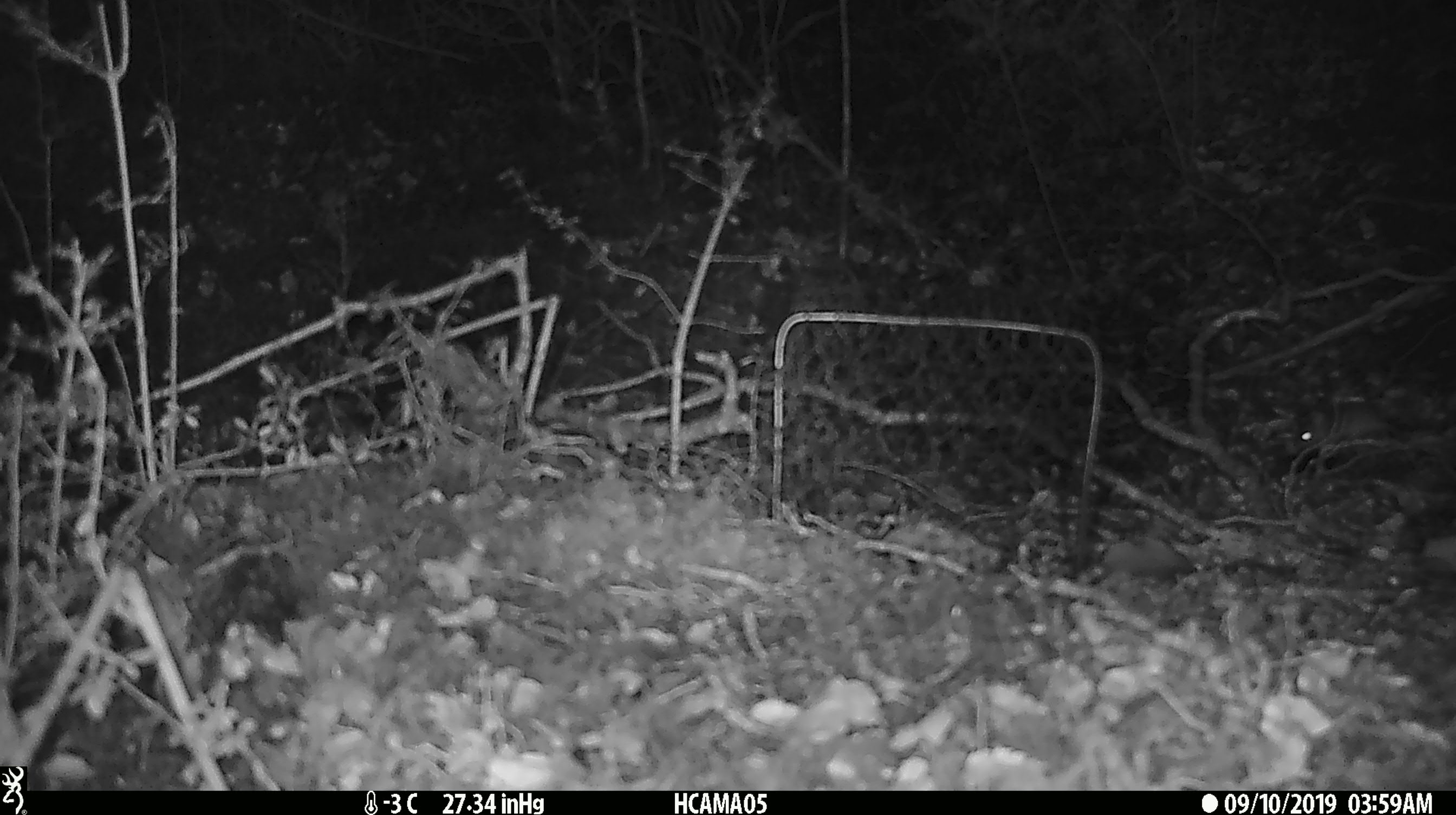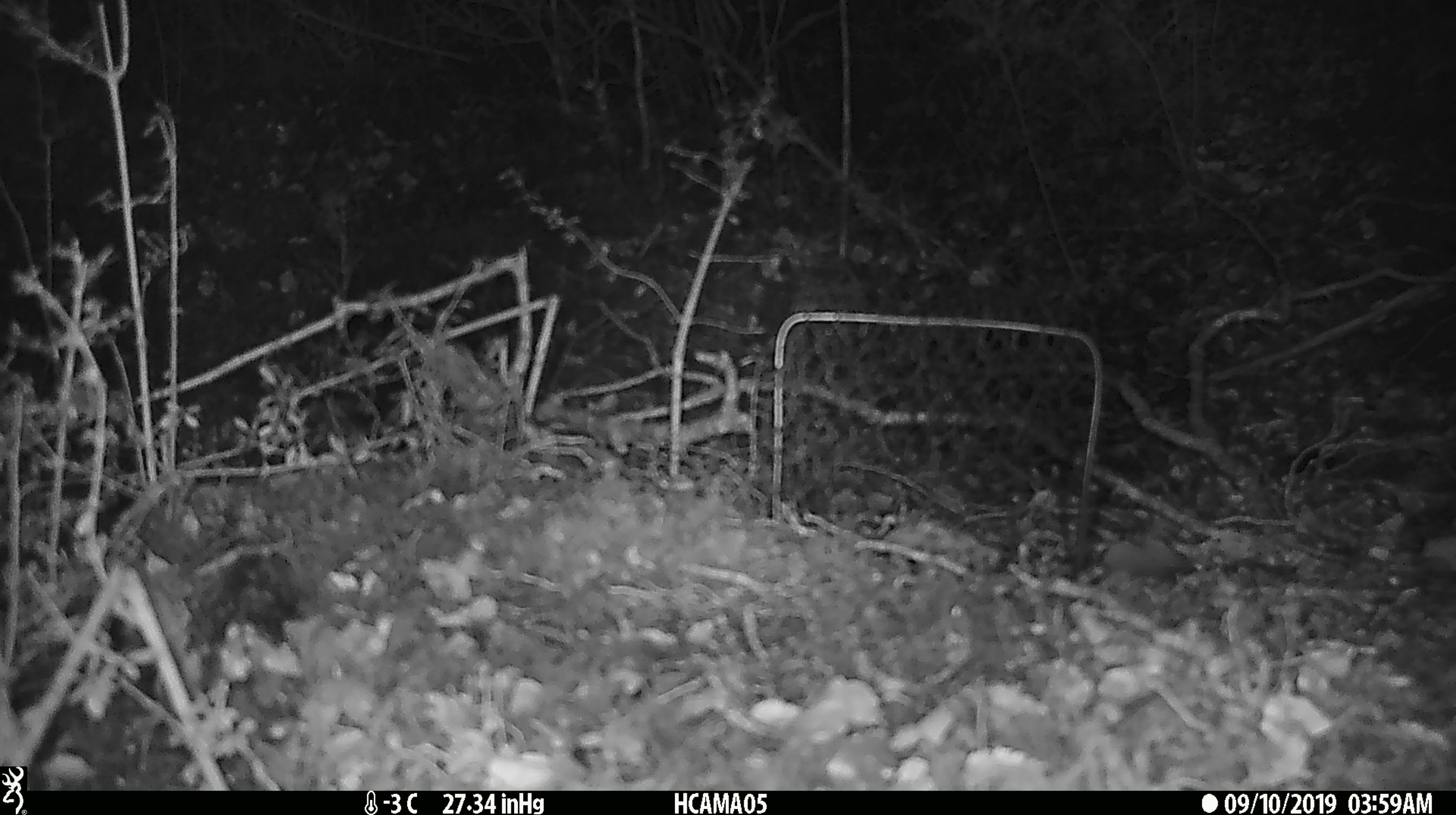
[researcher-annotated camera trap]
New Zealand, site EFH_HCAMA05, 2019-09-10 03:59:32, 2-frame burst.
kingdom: Animalia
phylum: Chordata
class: Mammalia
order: Rodentia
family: Muridae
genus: Mus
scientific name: Mus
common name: mouse